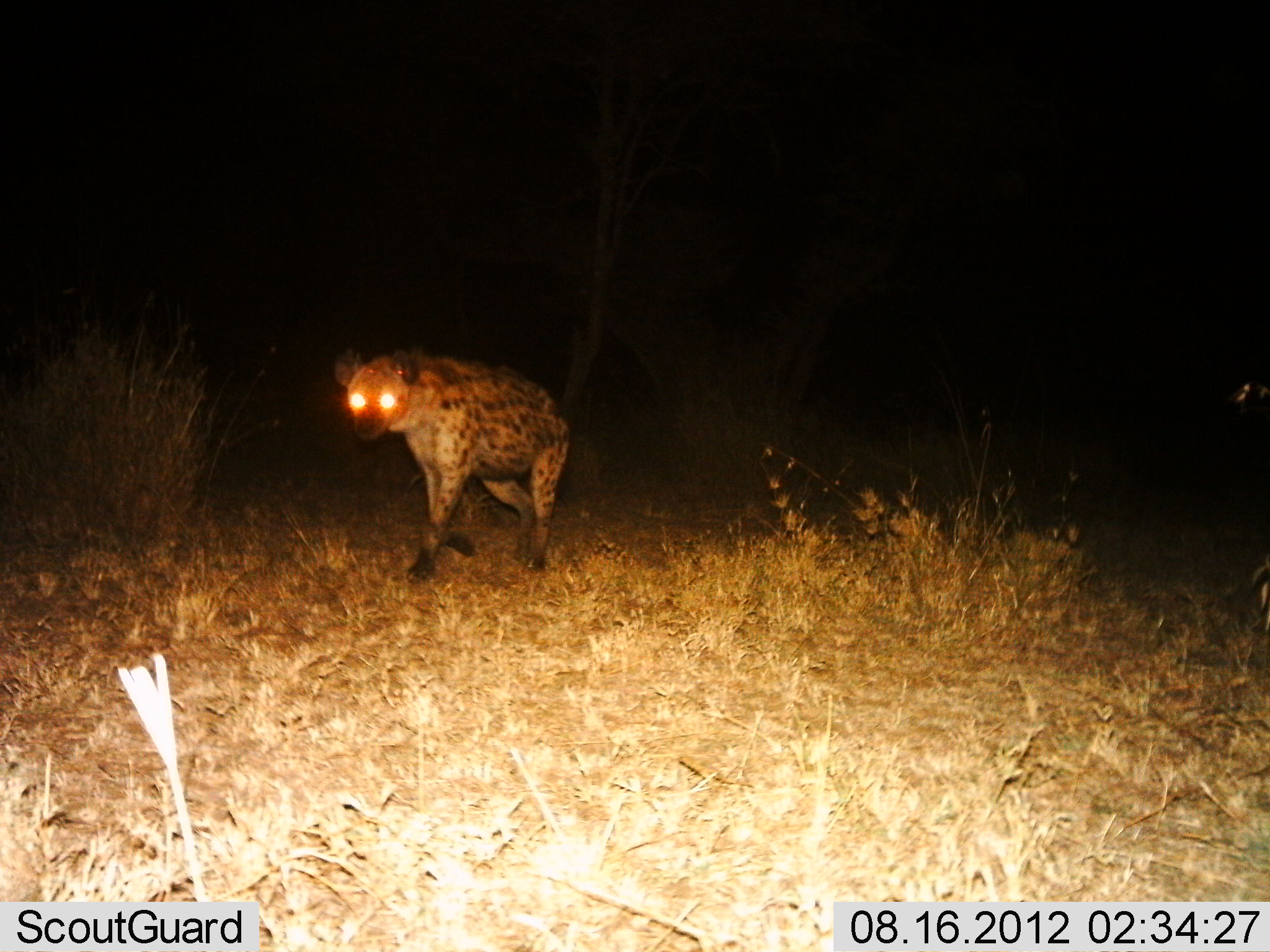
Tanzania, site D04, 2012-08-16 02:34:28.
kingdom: Animalia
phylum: Chordata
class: Mammalia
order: Carnivora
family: Hyaenidae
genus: Crocuta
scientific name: Crocuta crocuta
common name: spotted hyena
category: hyenaspotted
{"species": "hyenaspotted (spotted hyena) (Crocuta crocuta)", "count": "1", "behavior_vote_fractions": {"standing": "10%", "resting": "0%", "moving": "90%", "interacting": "0%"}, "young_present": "0%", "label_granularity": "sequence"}